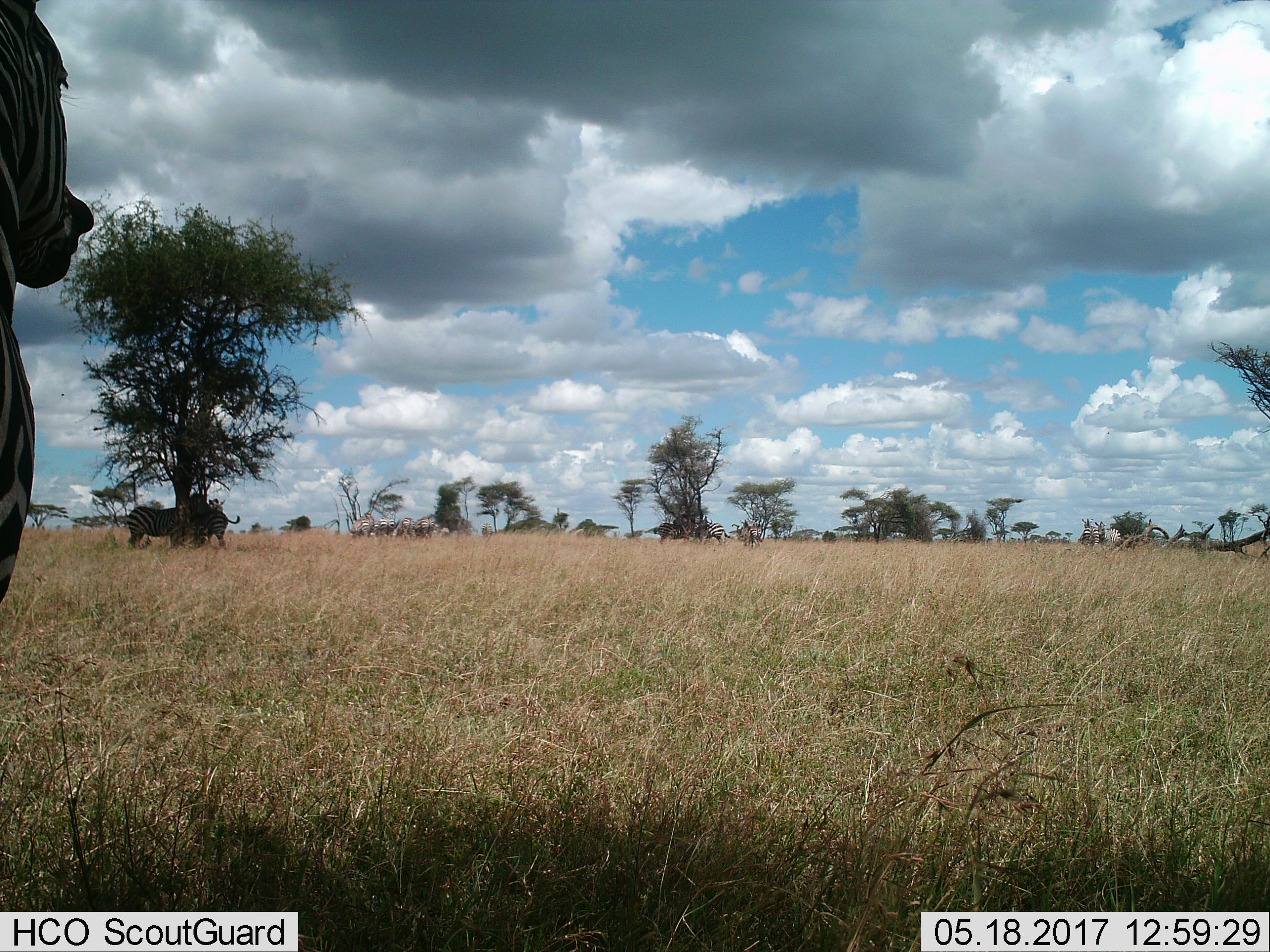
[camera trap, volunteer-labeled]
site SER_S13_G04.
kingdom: Animalia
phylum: Chordata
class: Mammalia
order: Perissodactyla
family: Equidae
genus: Equus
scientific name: Equus quagga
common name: plains zebra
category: zebraplains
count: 11-50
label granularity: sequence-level